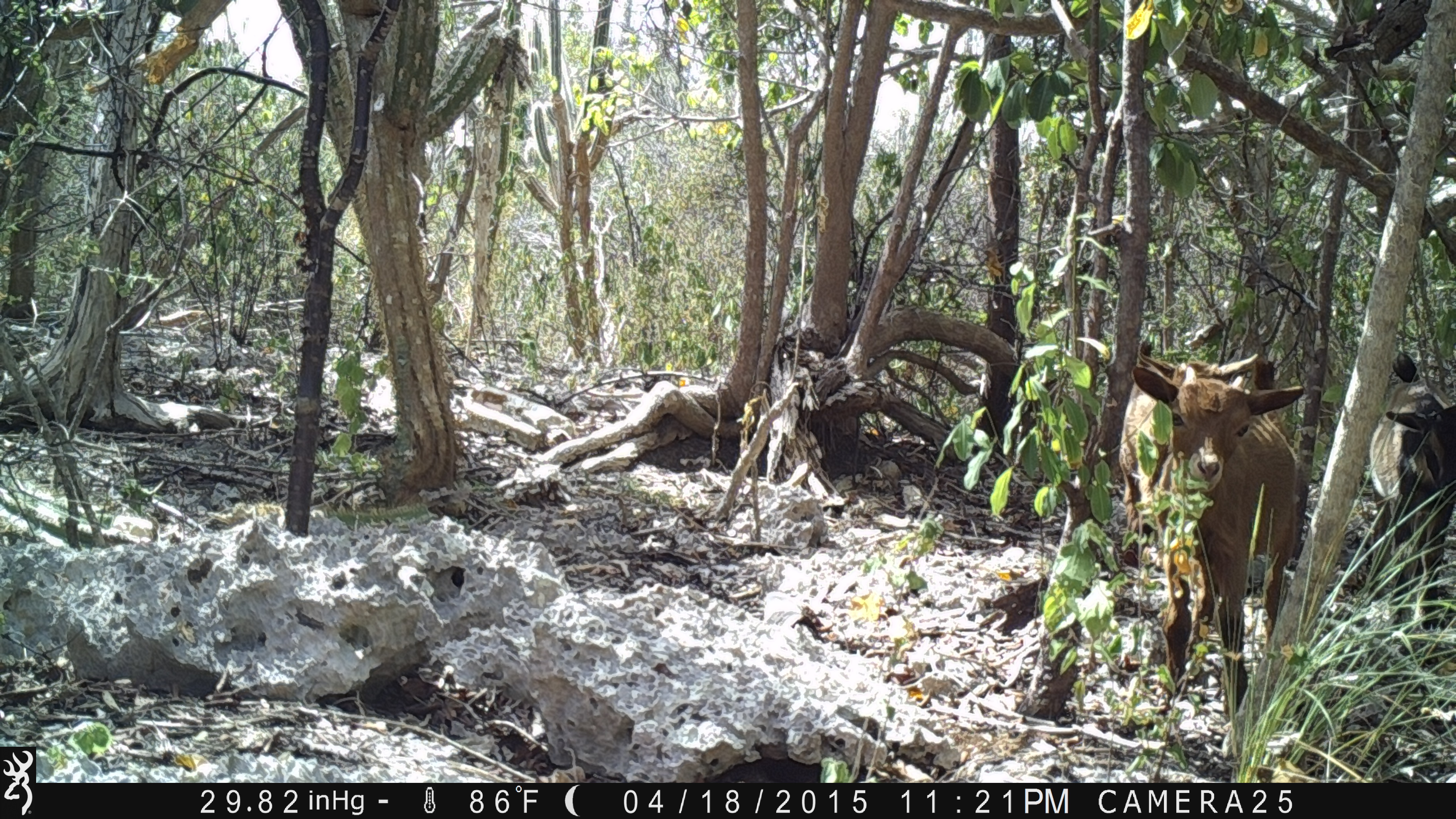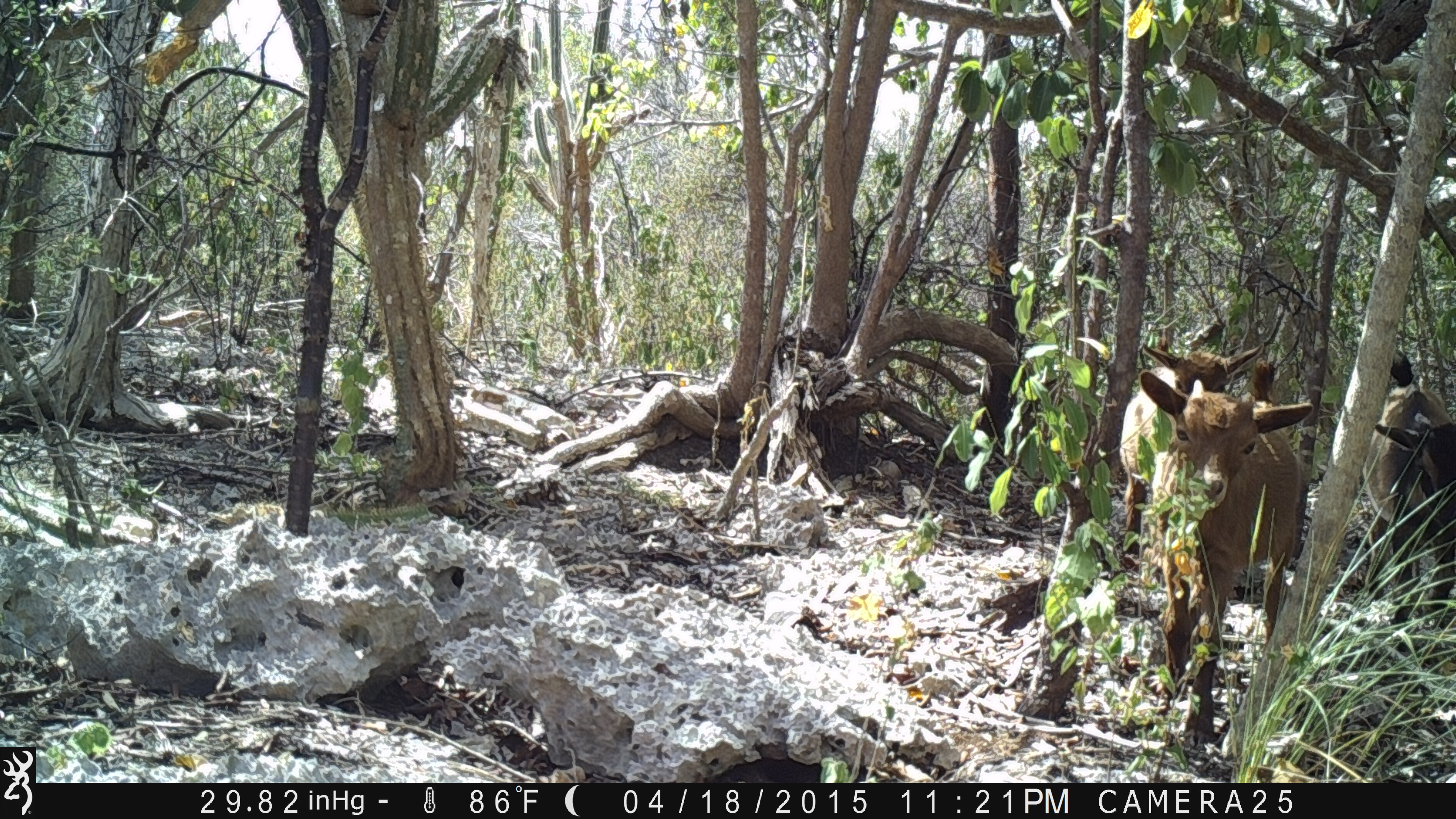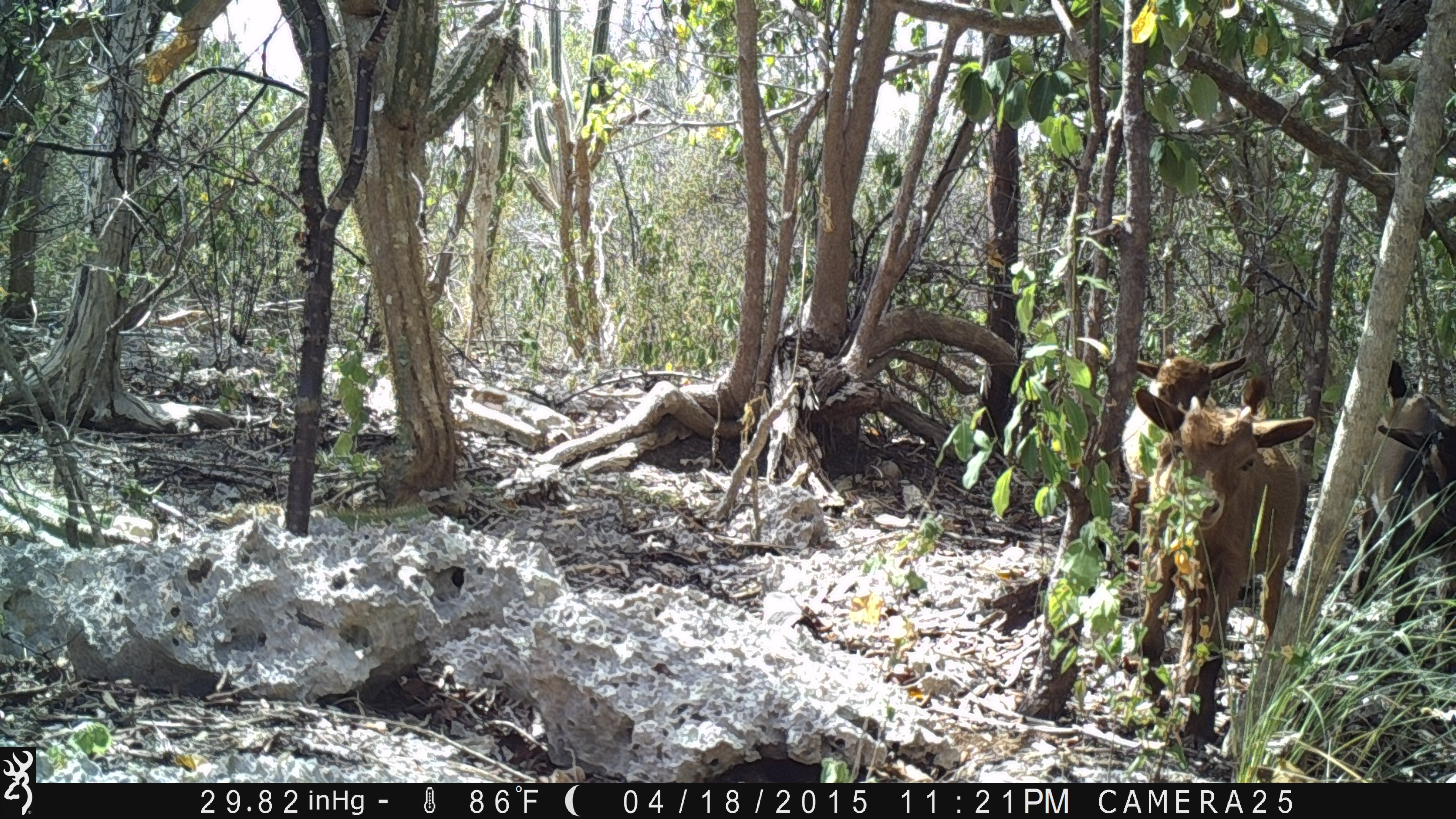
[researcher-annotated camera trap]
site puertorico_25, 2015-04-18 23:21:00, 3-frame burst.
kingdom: Animalia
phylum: Chordata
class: Mammalia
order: Artiodactyla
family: Bovidae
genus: Capra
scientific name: Capra hircus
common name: goat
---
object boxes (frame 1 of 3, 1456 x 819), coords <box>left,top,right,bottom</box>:
goat: <box>1125,339,1311,742</box>; <box>1369,350,1454,657</box>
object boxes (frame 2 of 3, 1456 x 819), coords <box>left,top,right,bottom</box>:
goat: <box>1124,305,1319,761</box>; <box>1105,324,1243,495</box>; <box>1370,369,1454,634</box>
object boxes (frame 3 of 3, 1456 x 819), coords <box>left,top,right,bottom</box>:
goat: <box>1127,361,1316,753</box>; <box>1364,361,1456,628</box>